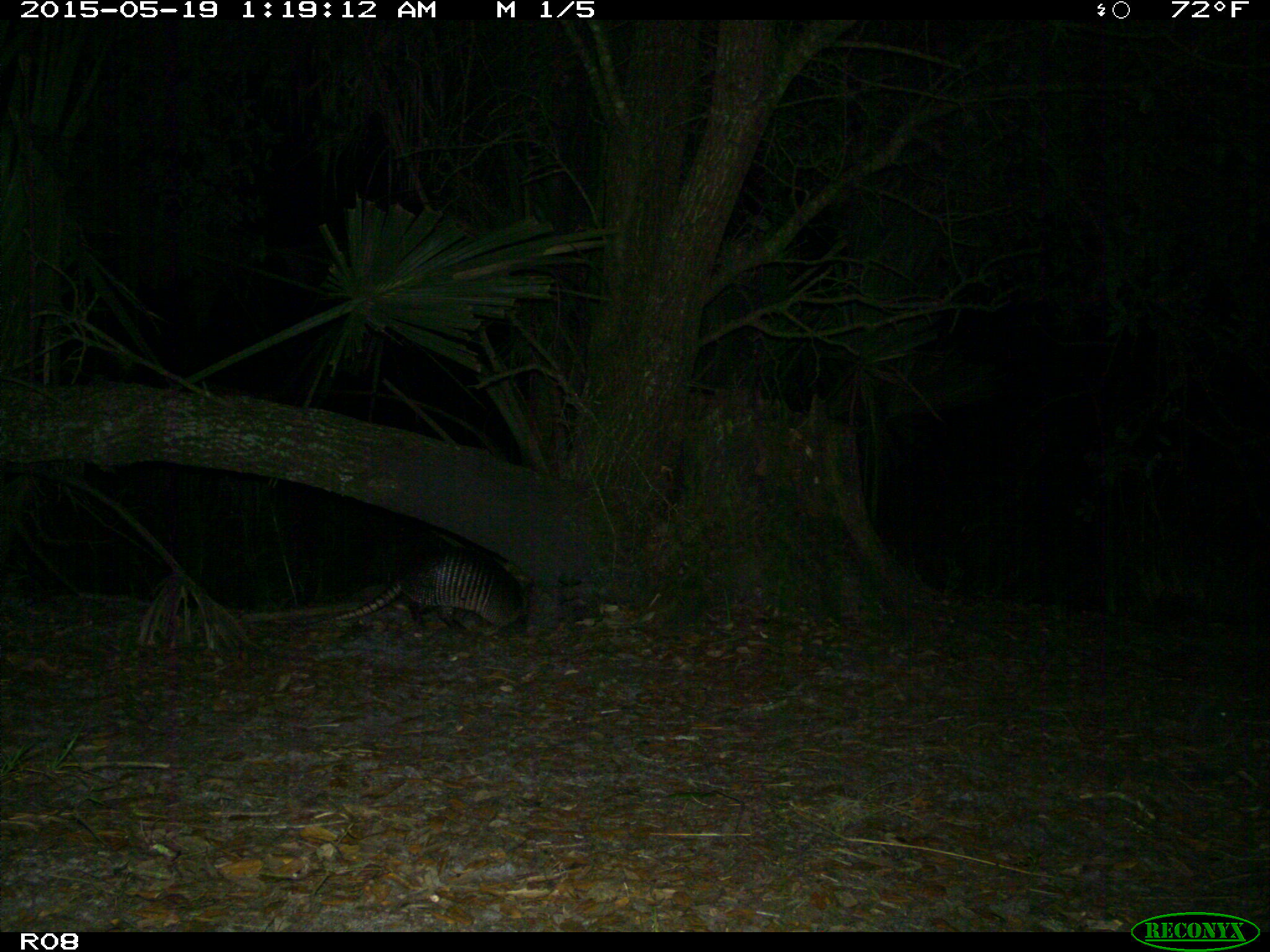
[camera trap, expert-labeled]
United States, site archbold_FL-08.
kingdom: Animalia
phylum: Chordata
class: Mammalia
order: Cingulata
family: Dasypodidae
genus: Dasypus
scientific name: Dasypus novemcinctus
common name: nine-banded armadillo